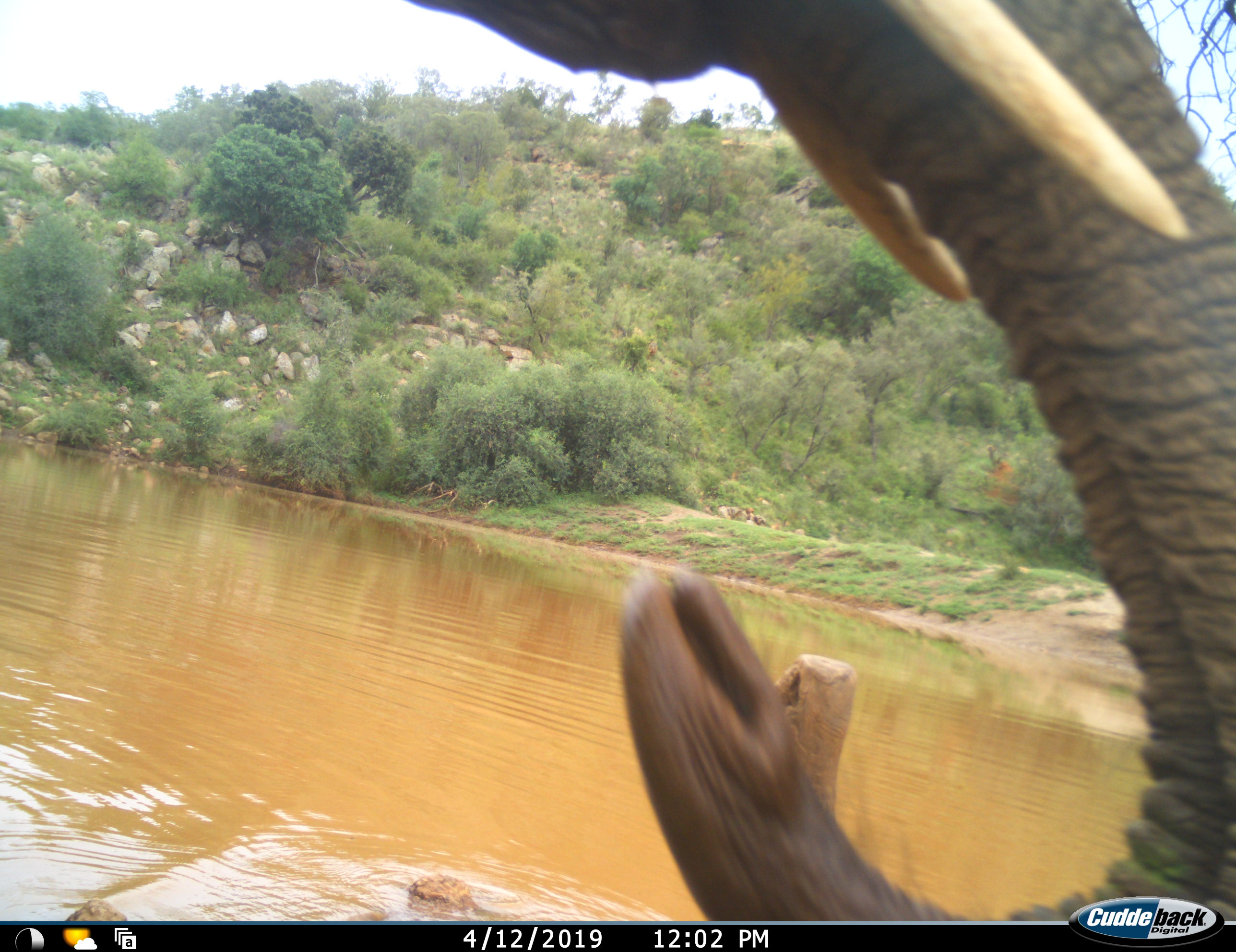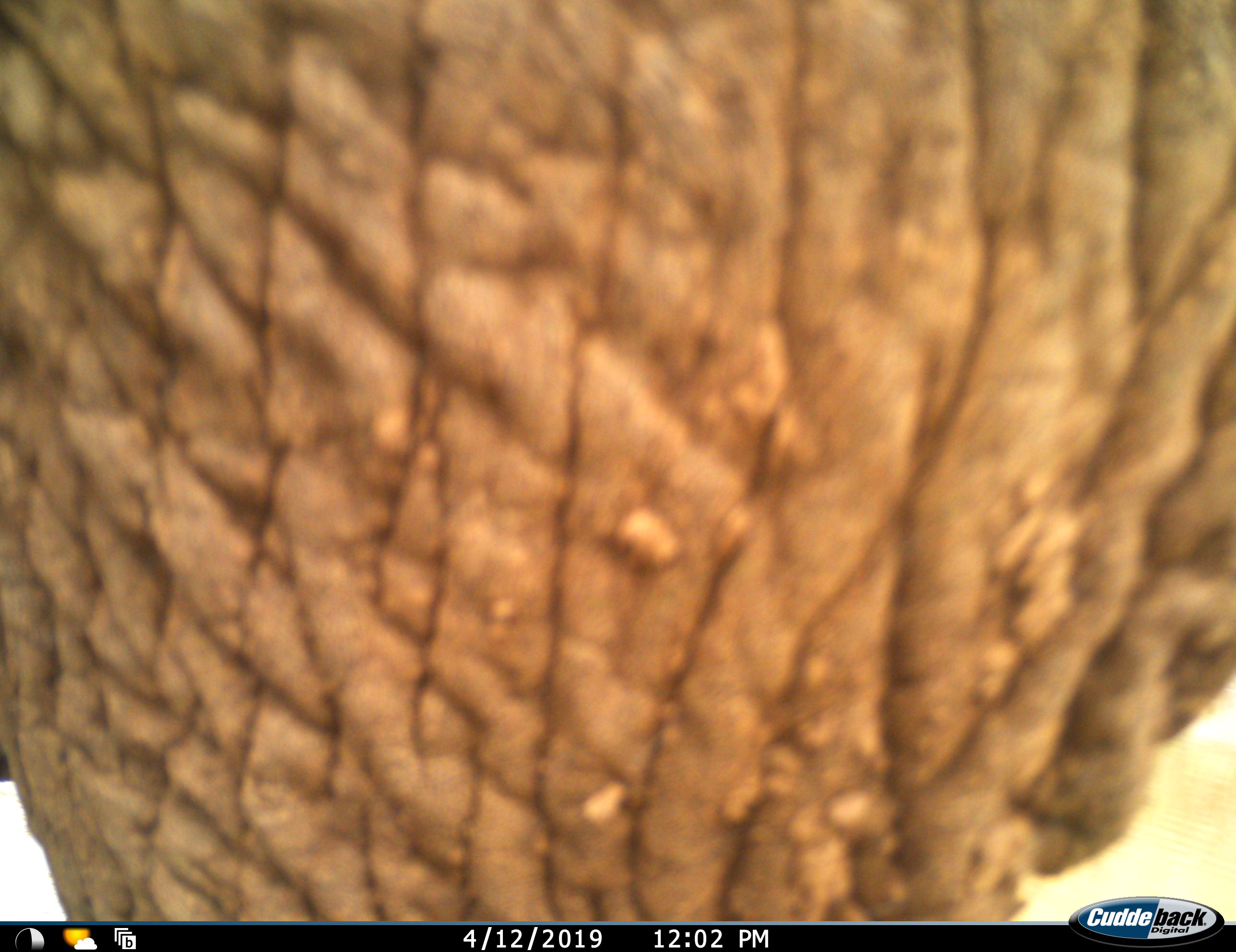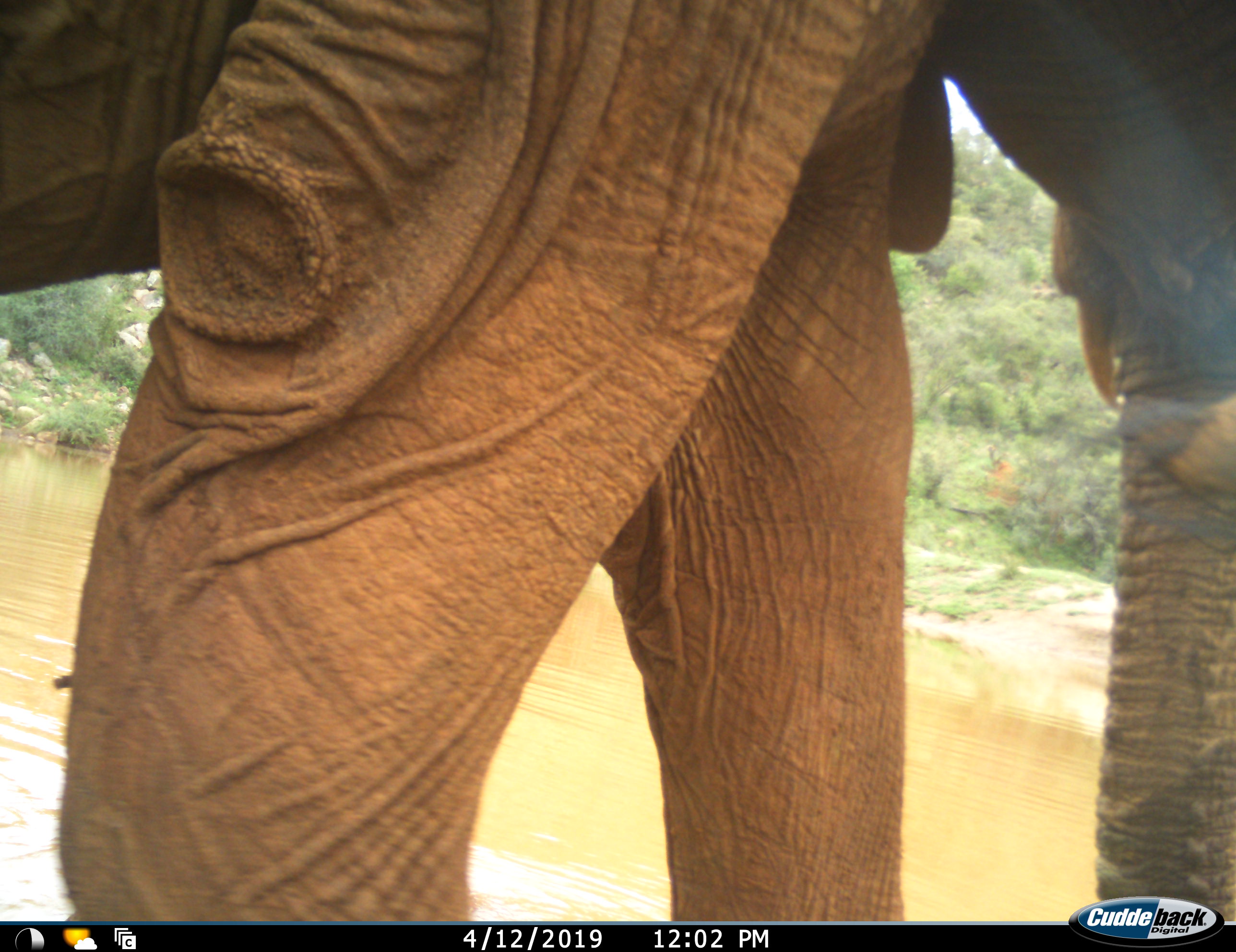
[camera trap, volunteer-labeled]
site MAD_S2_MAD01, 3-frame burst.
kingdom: Animalia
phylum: Chordata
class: Mammalia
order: Proboscidea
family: Elephantidae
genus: Loxodonta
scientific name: Loxodonta africana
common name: african bush elephant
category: elephant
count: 1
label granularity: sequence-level